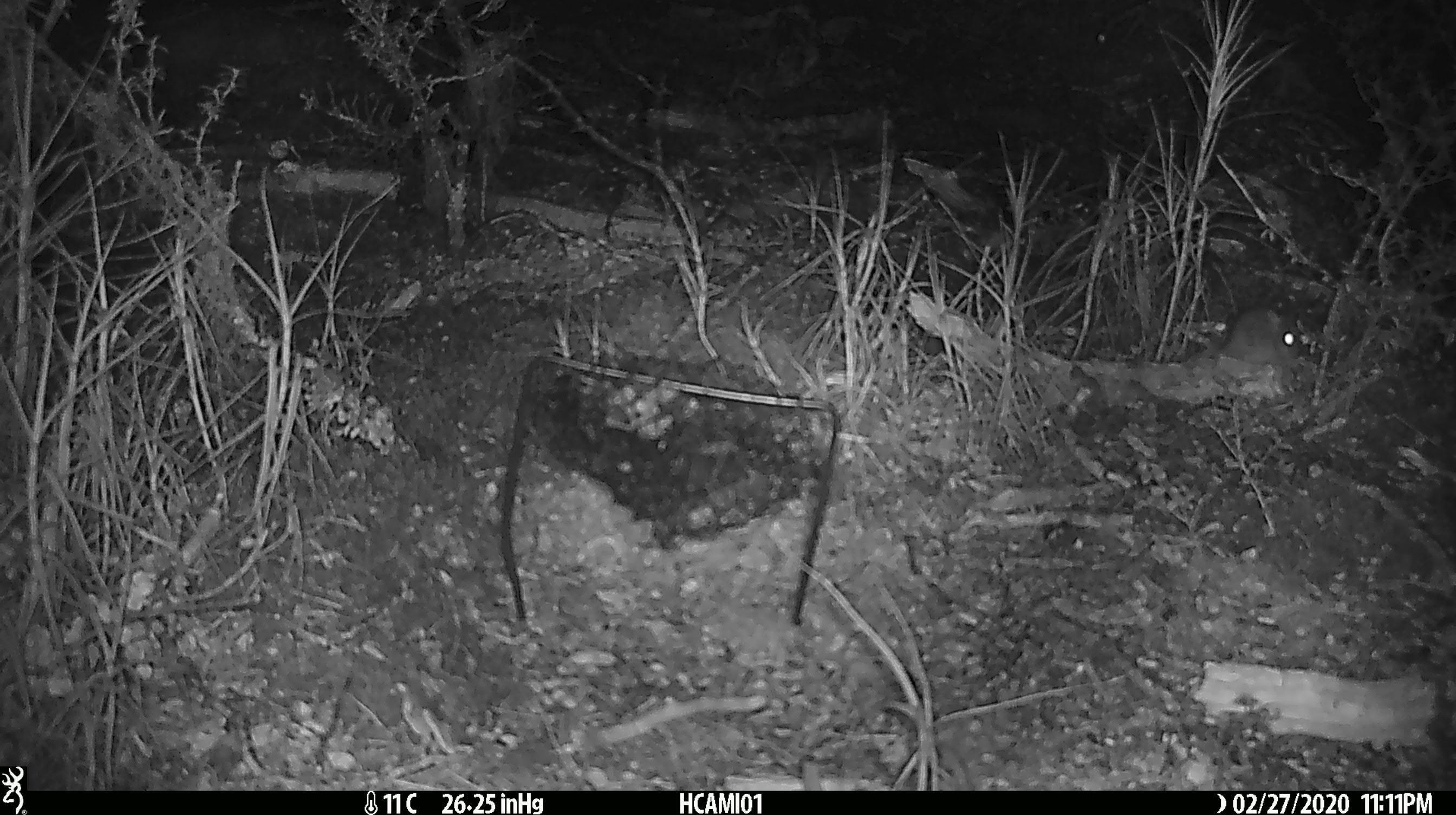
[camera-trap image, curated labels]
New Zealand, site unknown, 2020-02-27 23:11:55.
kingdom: Animalia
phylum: Chordata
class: Mammalia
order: Rodentia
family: Muridae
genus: Mus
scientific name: Mus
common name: mouse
Mouse (Mus).